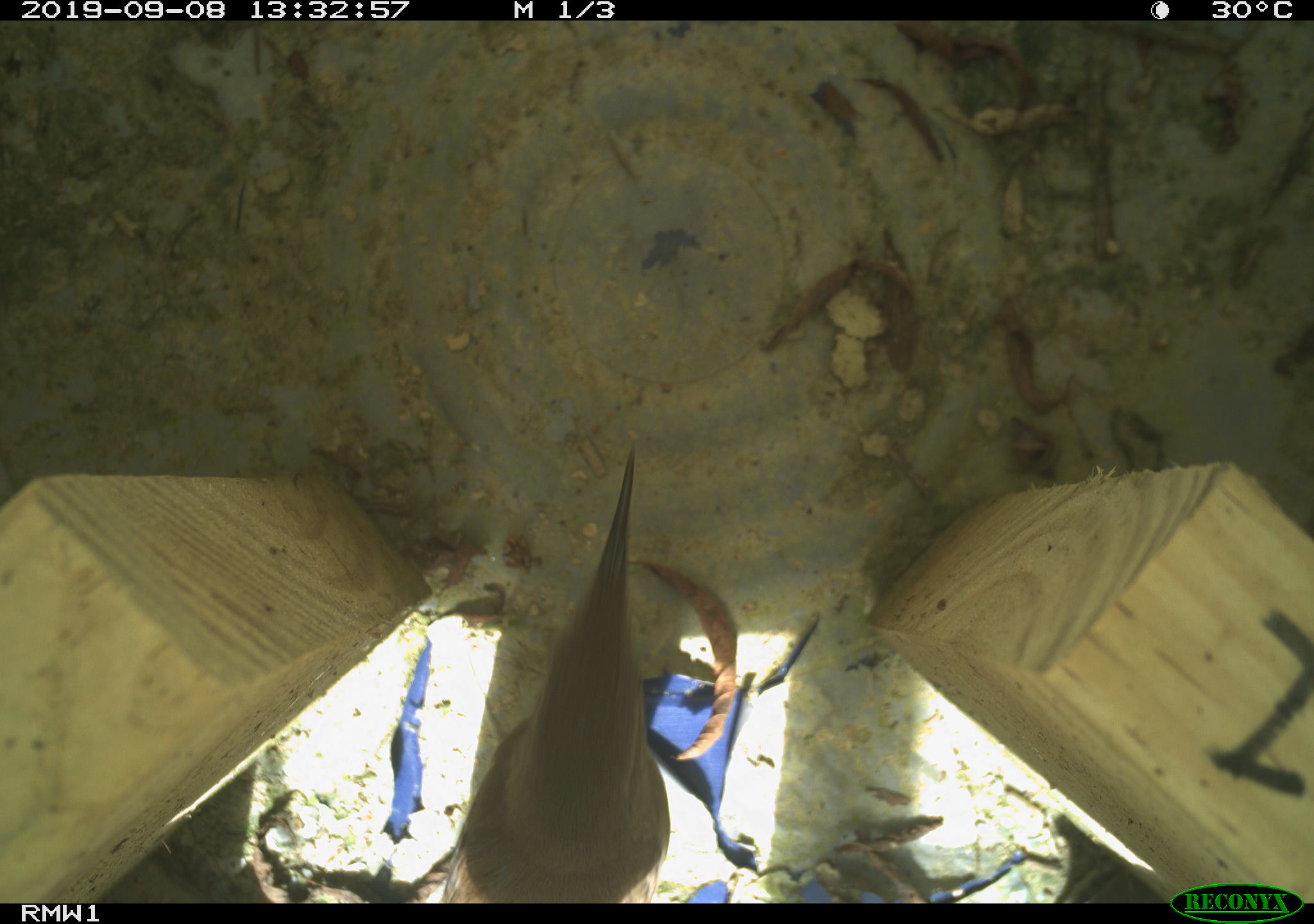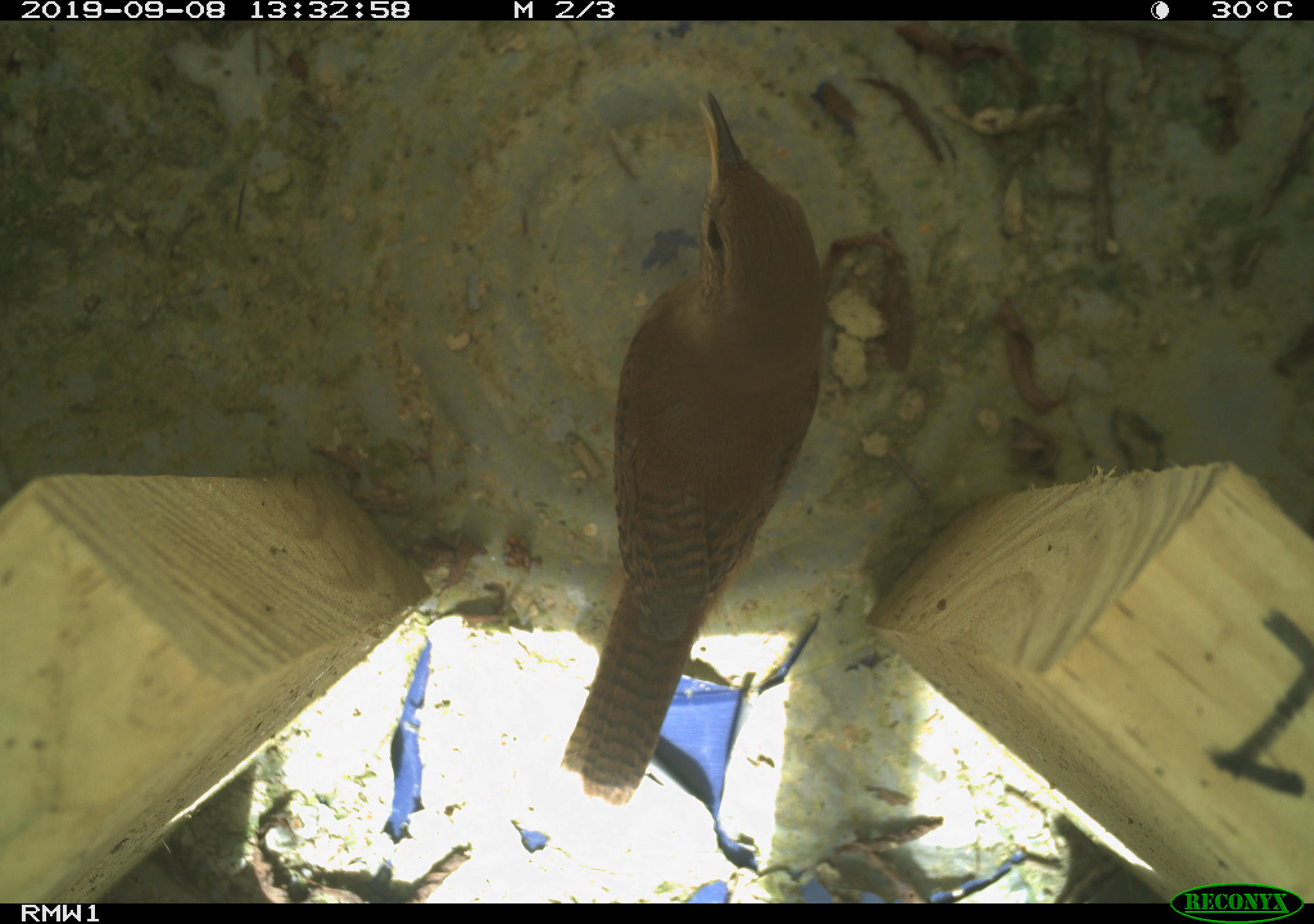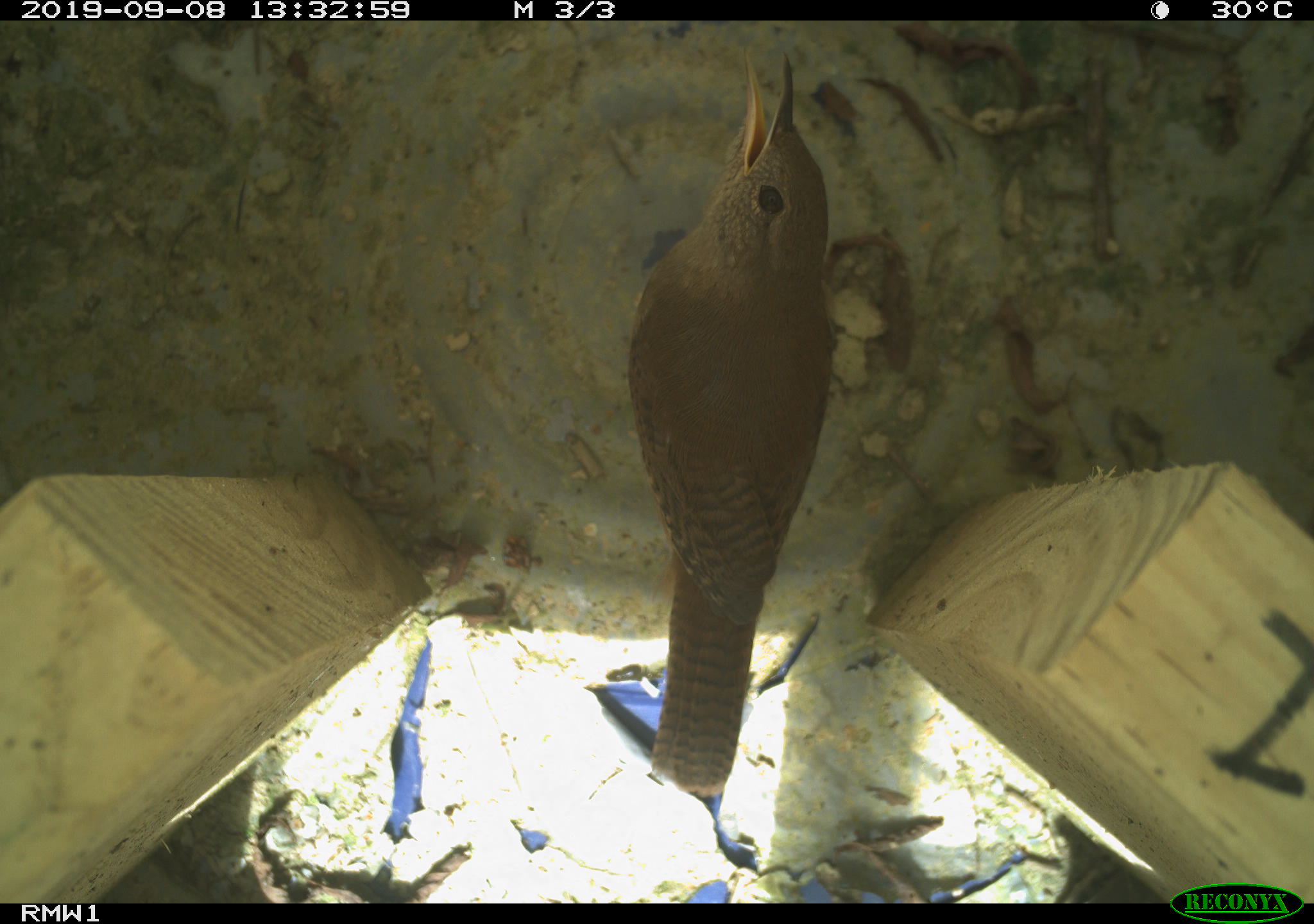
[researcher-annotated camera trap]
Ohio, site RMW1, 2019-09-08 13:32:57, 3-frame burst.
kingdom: Animalia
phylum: Chordata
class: Aves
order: Passeriformes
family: Troglodytidae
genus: Troglodytes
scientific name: Troglodytes aedon aedon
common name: northern house wren